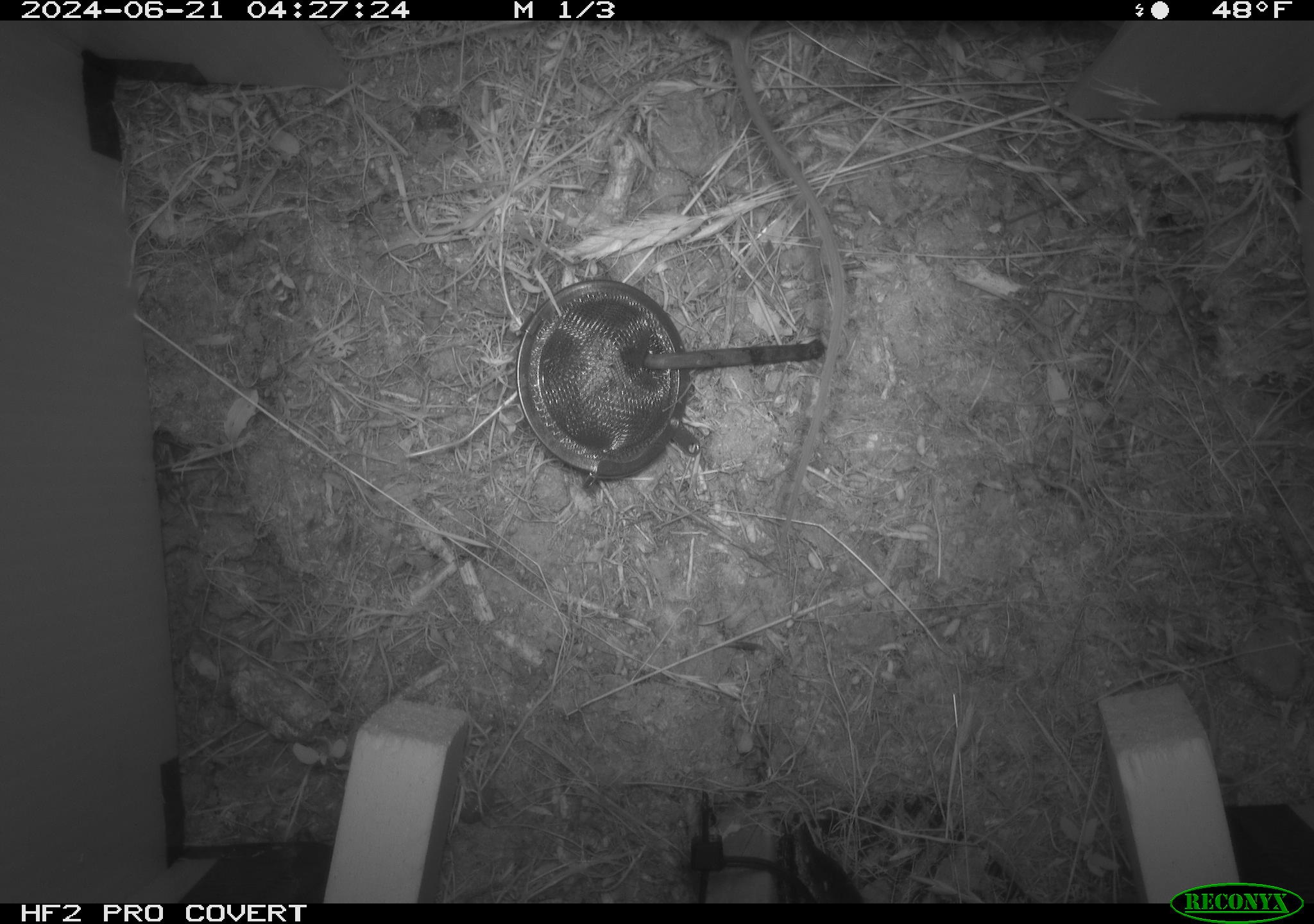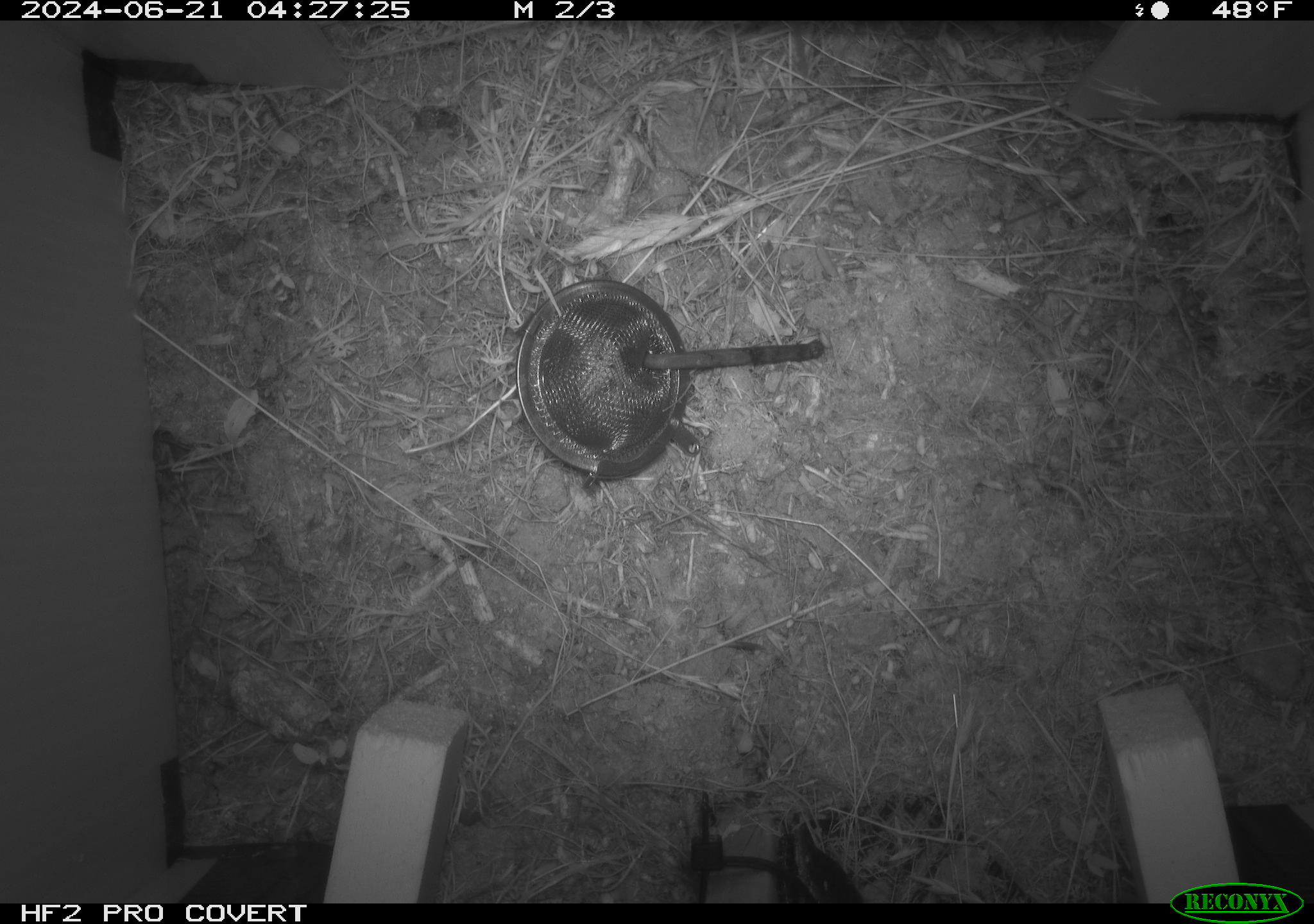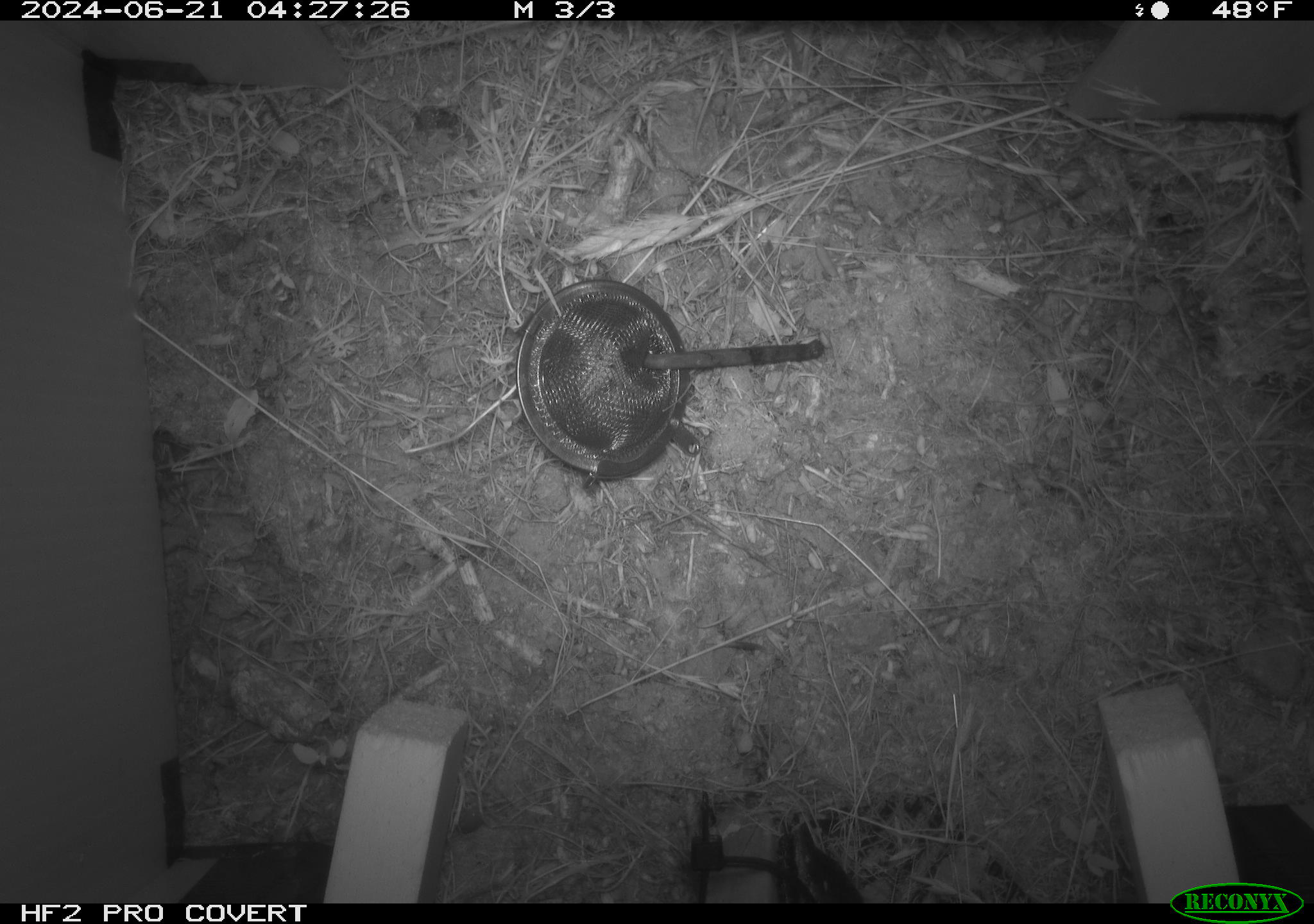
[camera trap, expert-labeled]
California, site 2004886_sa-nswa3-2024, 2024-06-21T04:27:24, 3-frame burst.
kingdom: Animalia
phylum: Chordata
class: Mammalia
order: Rodentia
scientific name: Rodentia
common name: rodent